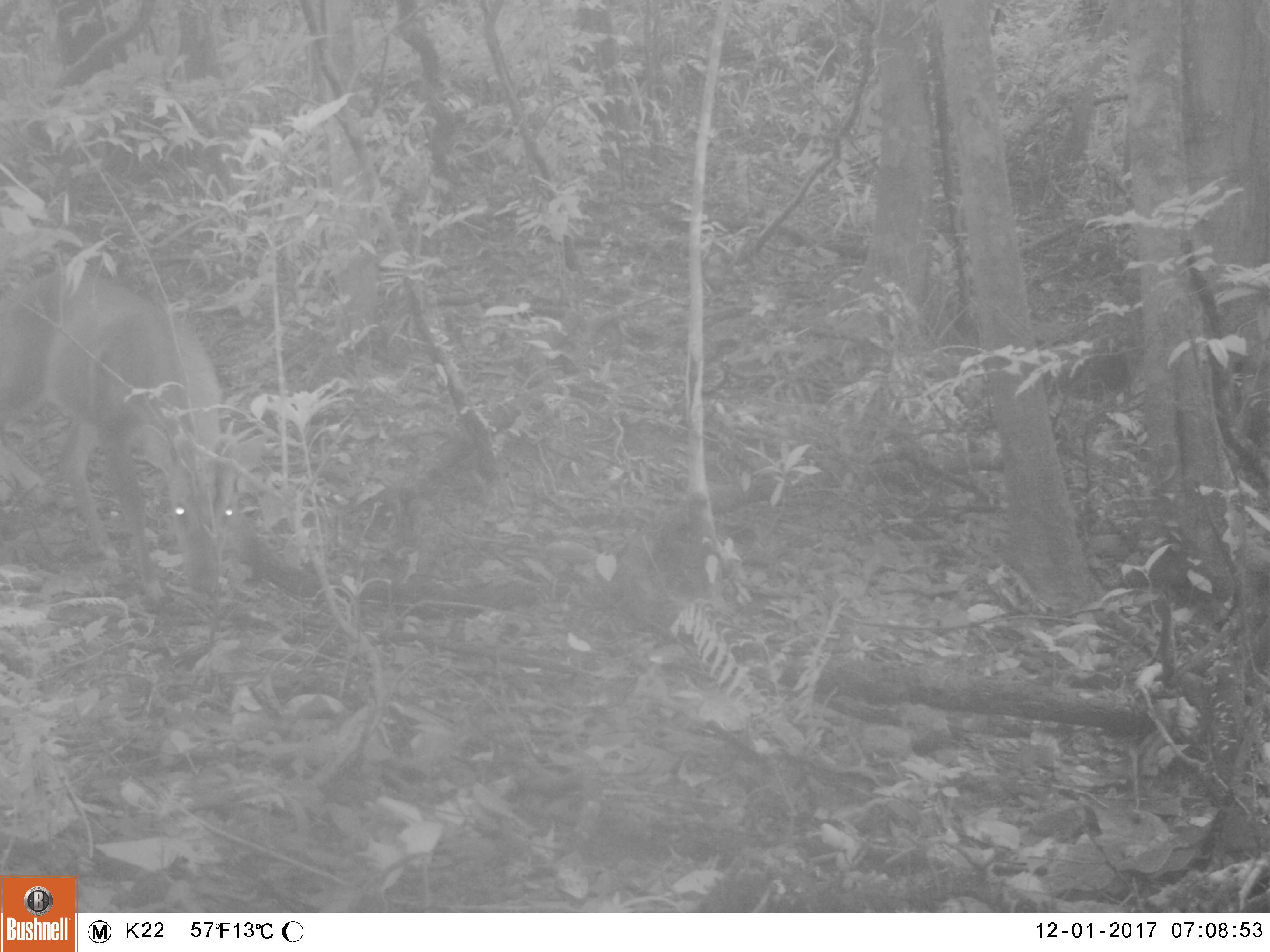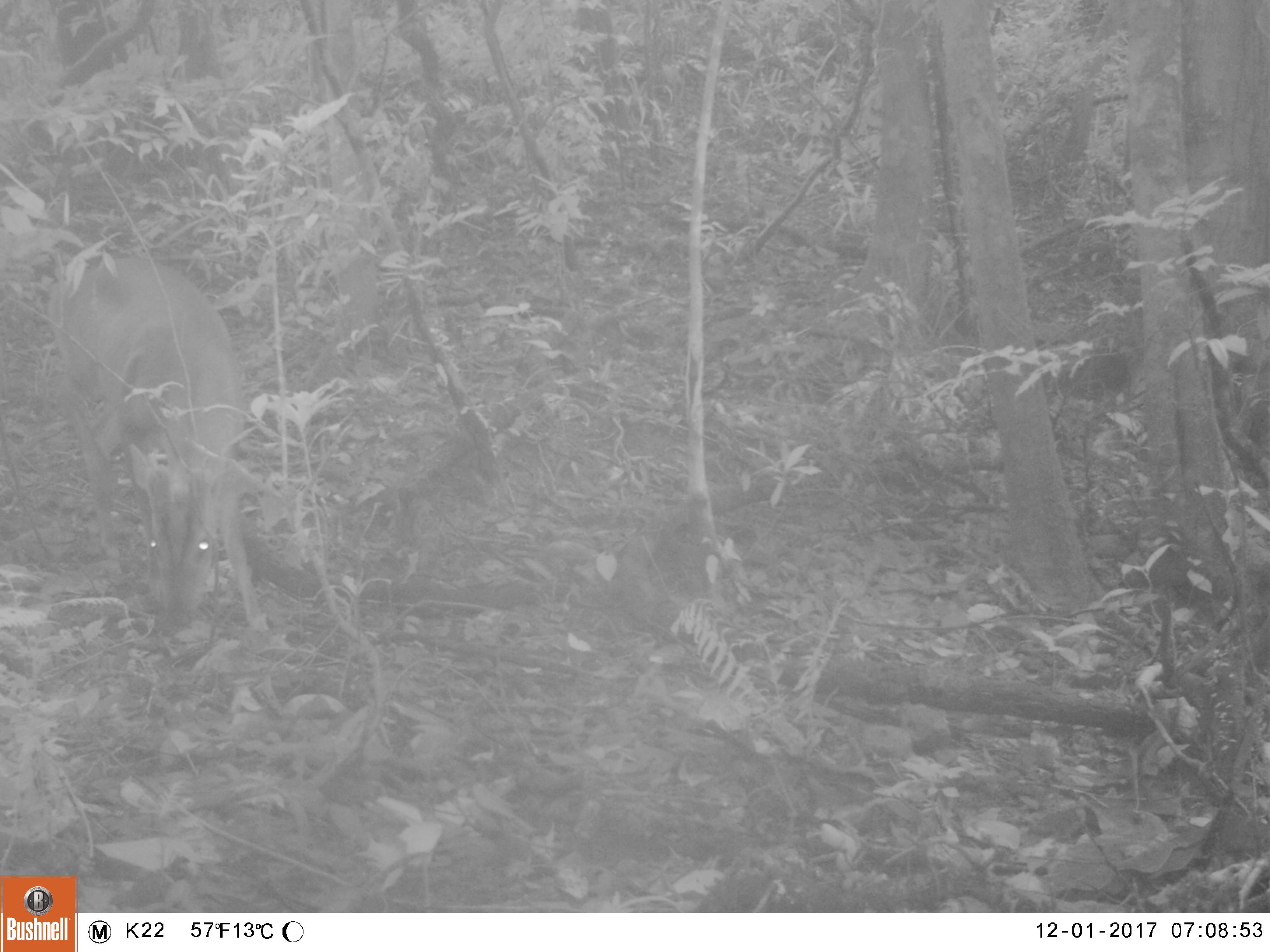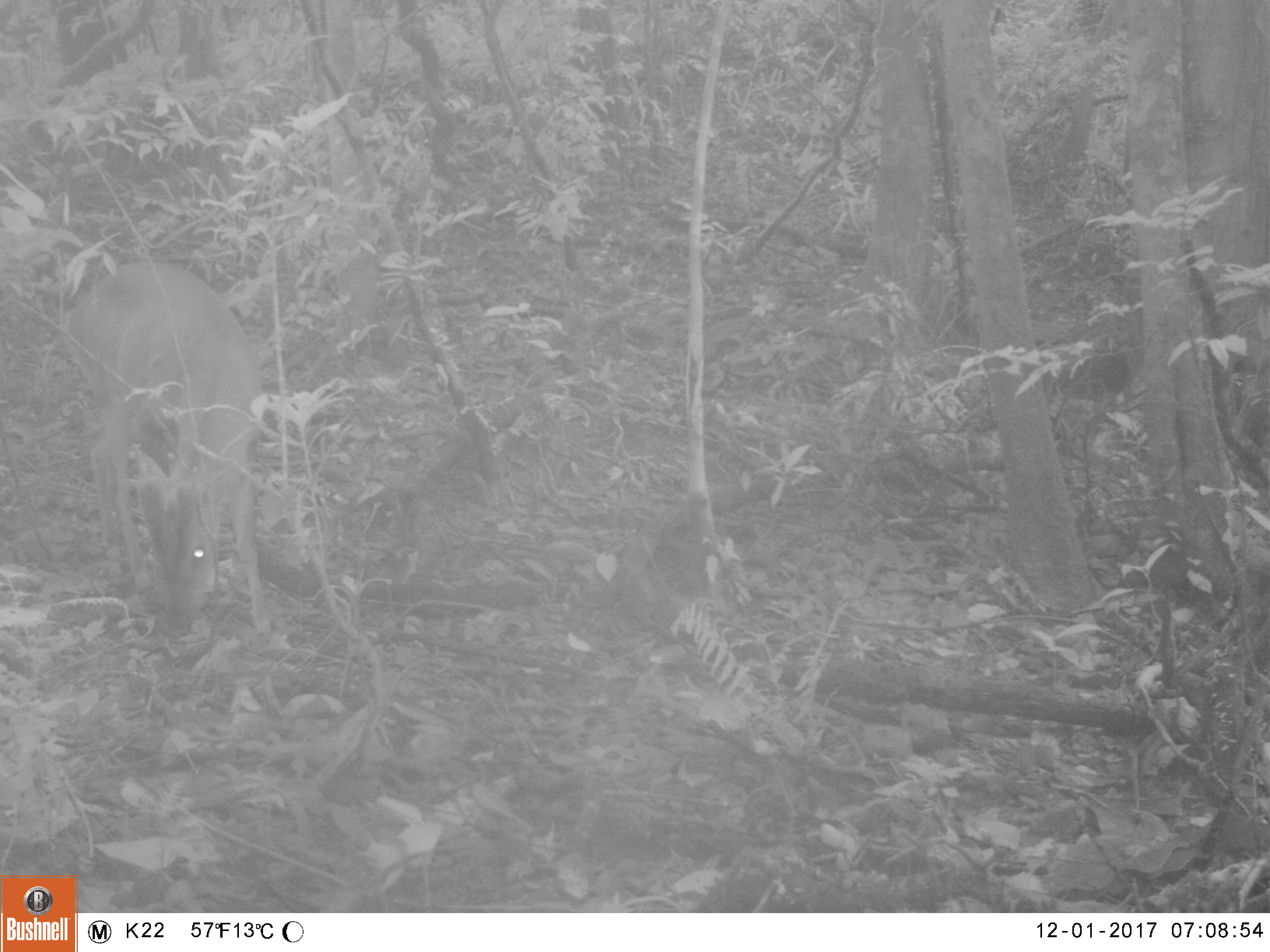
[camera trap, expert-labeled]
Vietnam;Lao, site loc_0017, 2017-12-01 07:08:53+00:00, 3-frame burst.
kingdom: Animalia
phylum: Chordata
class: Mammalia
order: Artiodactyla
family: Cervidae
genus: Muntiacus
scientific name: Muntiacus vuquangensis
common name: large-antlered muntjac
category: large antlered muntjac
Large antlered muntjac (large-antlered muntjac) (Muntiacus vuquangensis). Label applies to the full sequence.